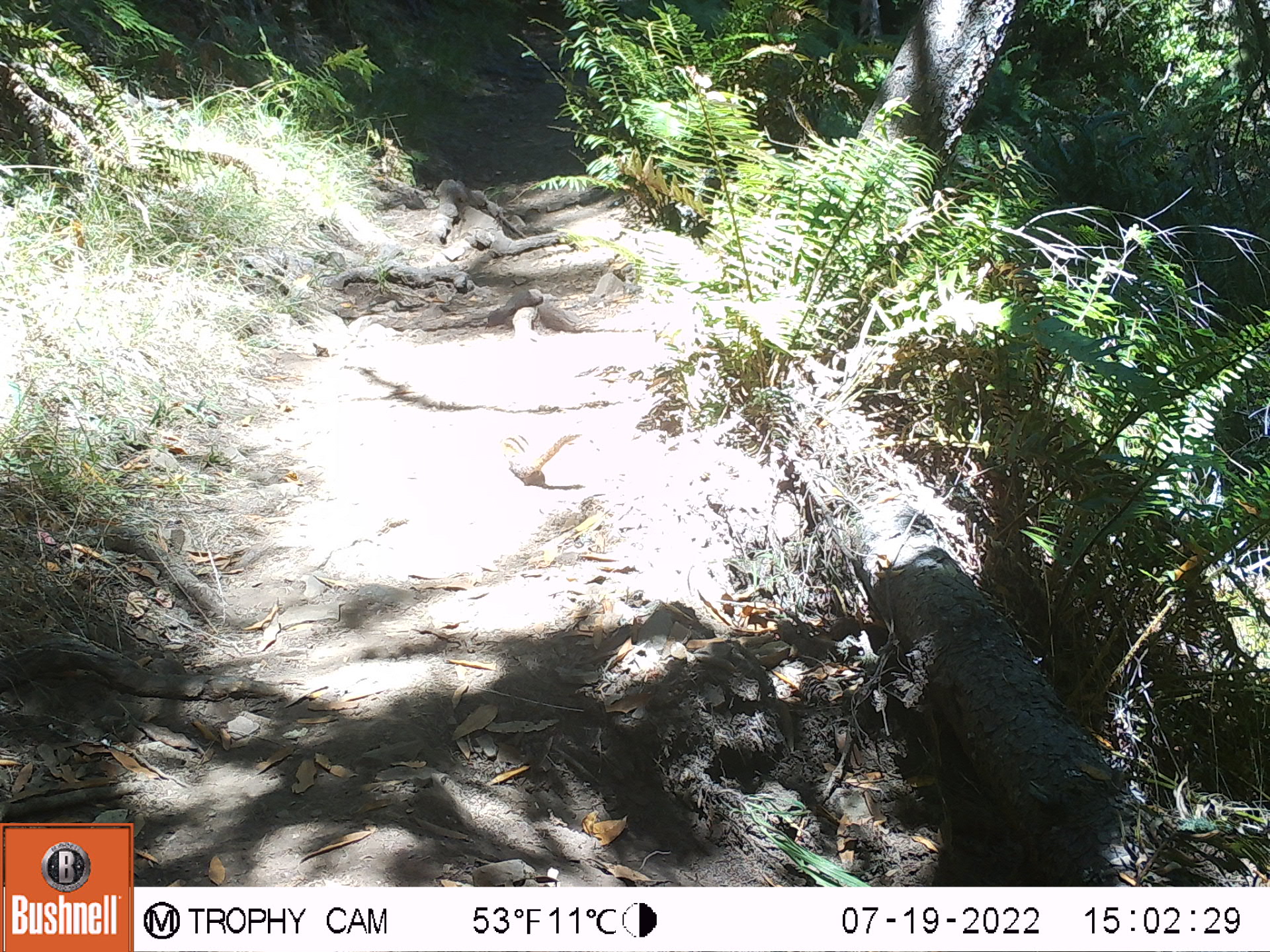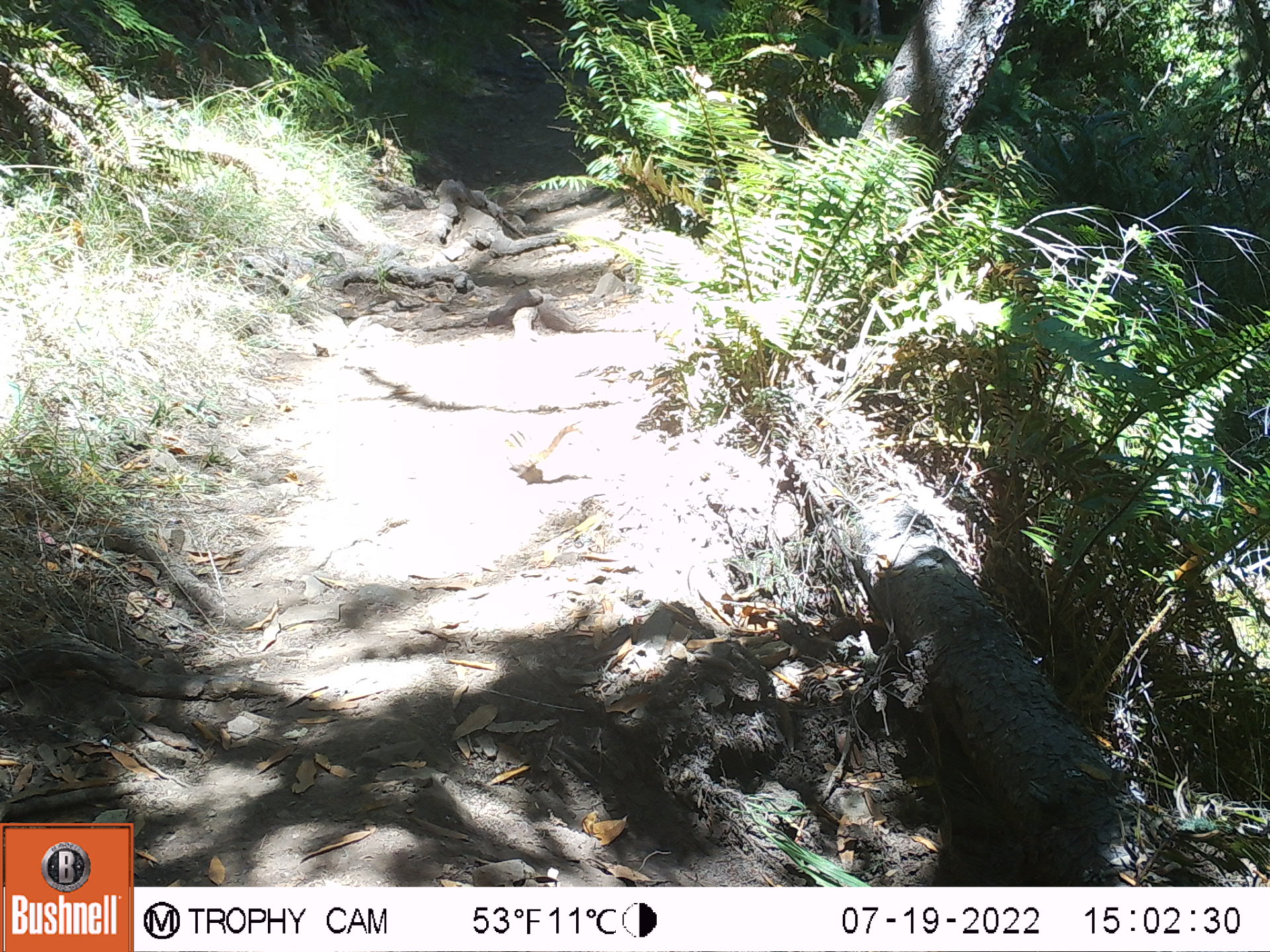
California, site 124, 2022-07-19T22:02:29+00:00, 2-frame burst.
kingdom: Animalia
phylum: Chordata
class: Mammalia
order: Rodentia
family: Sciuridae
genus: Neotamias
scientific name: Neotamias merriami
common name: merriam's chipmunk